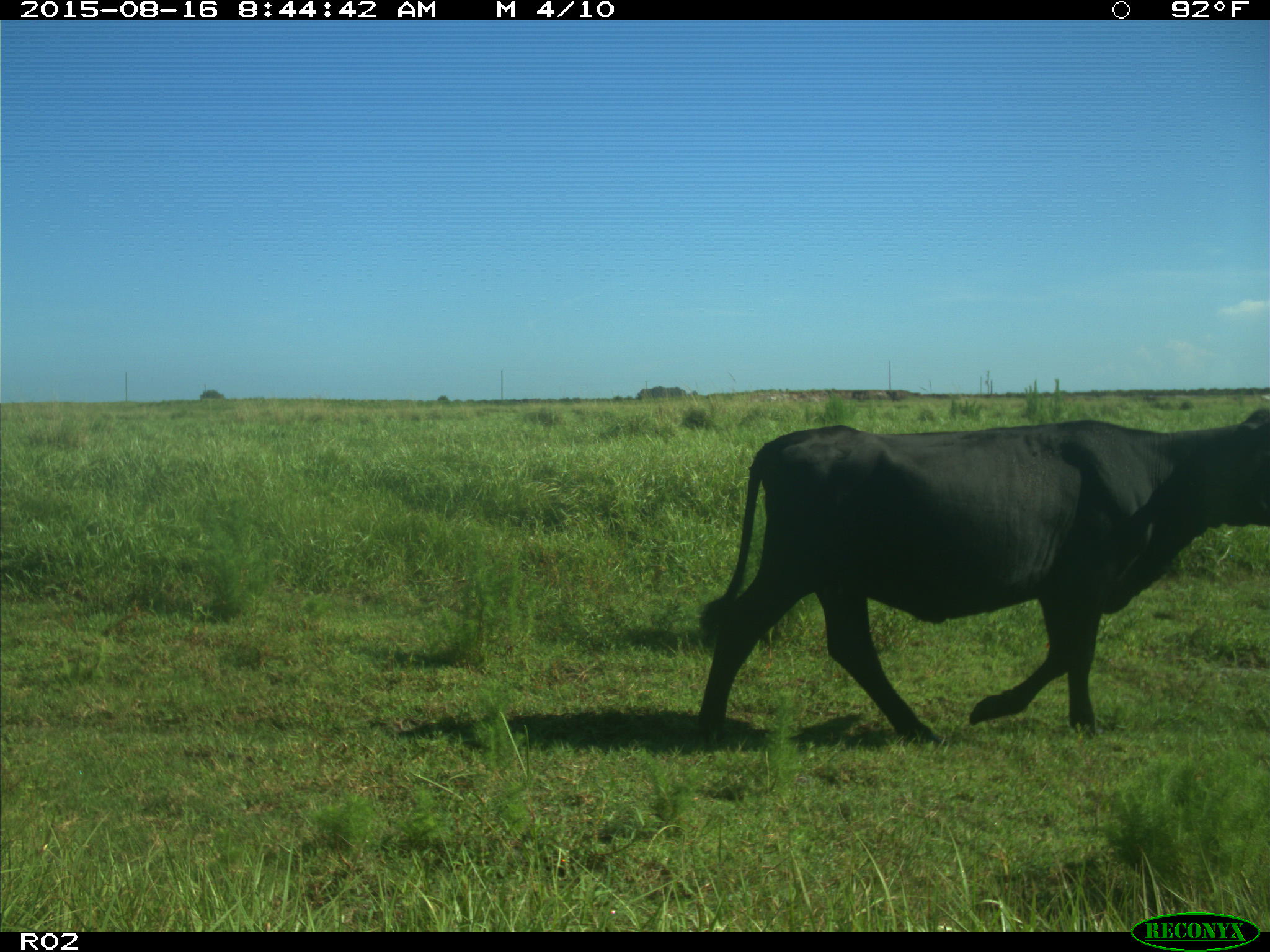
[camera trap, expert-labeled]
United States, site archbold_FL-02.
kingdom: Animalia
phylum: Chordata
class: Mammalia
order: Artiodactyla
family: Bovidae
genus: Bos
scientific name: Bos taurus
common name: domestic cow